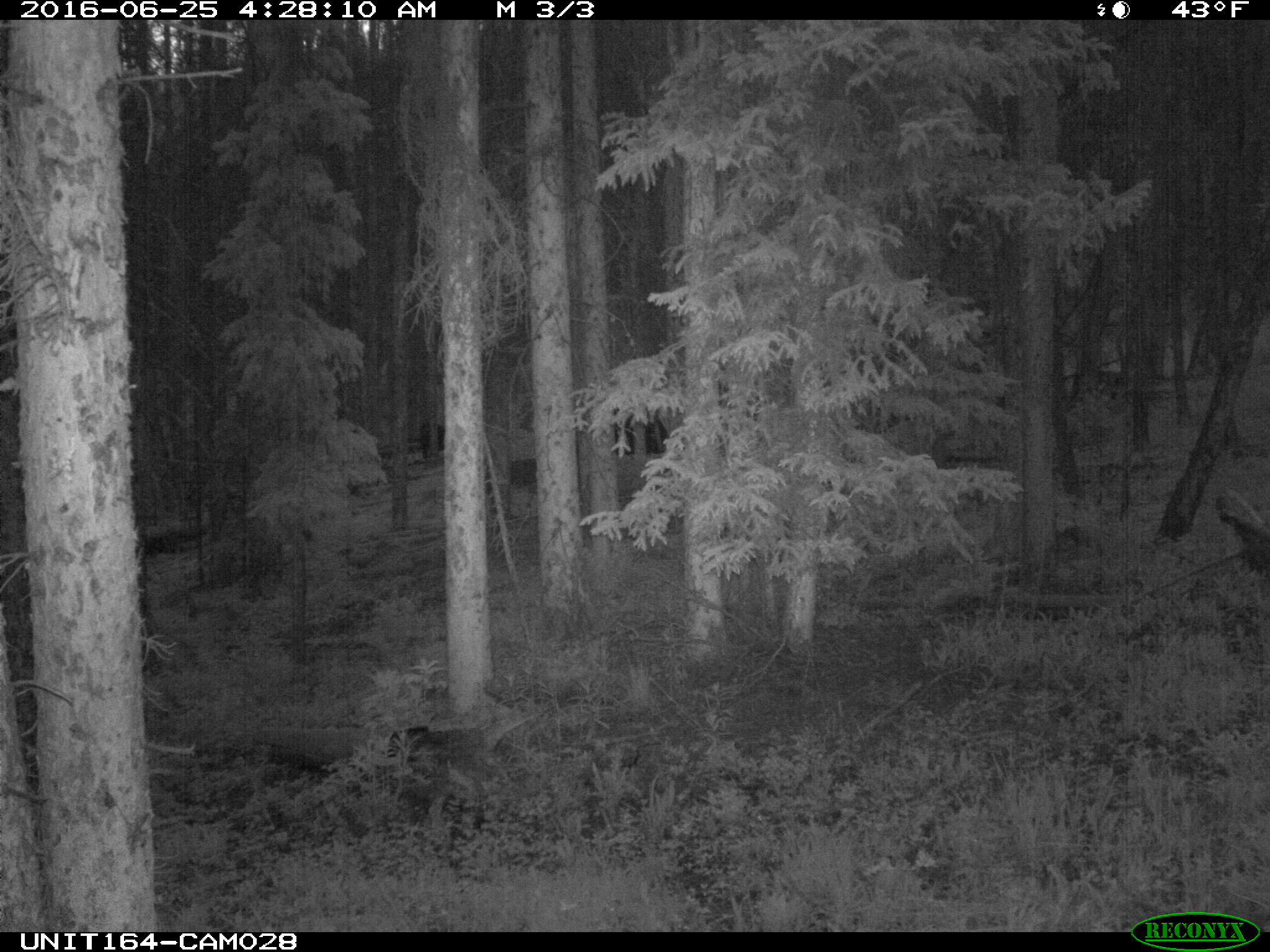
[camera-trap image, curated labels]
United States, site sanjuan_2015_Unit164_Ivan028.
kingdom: Animalia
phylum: Chordata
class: Mammalia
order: Artiodactyla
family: Bovidae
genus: Bos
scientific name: Bos taurus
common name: domestic cow